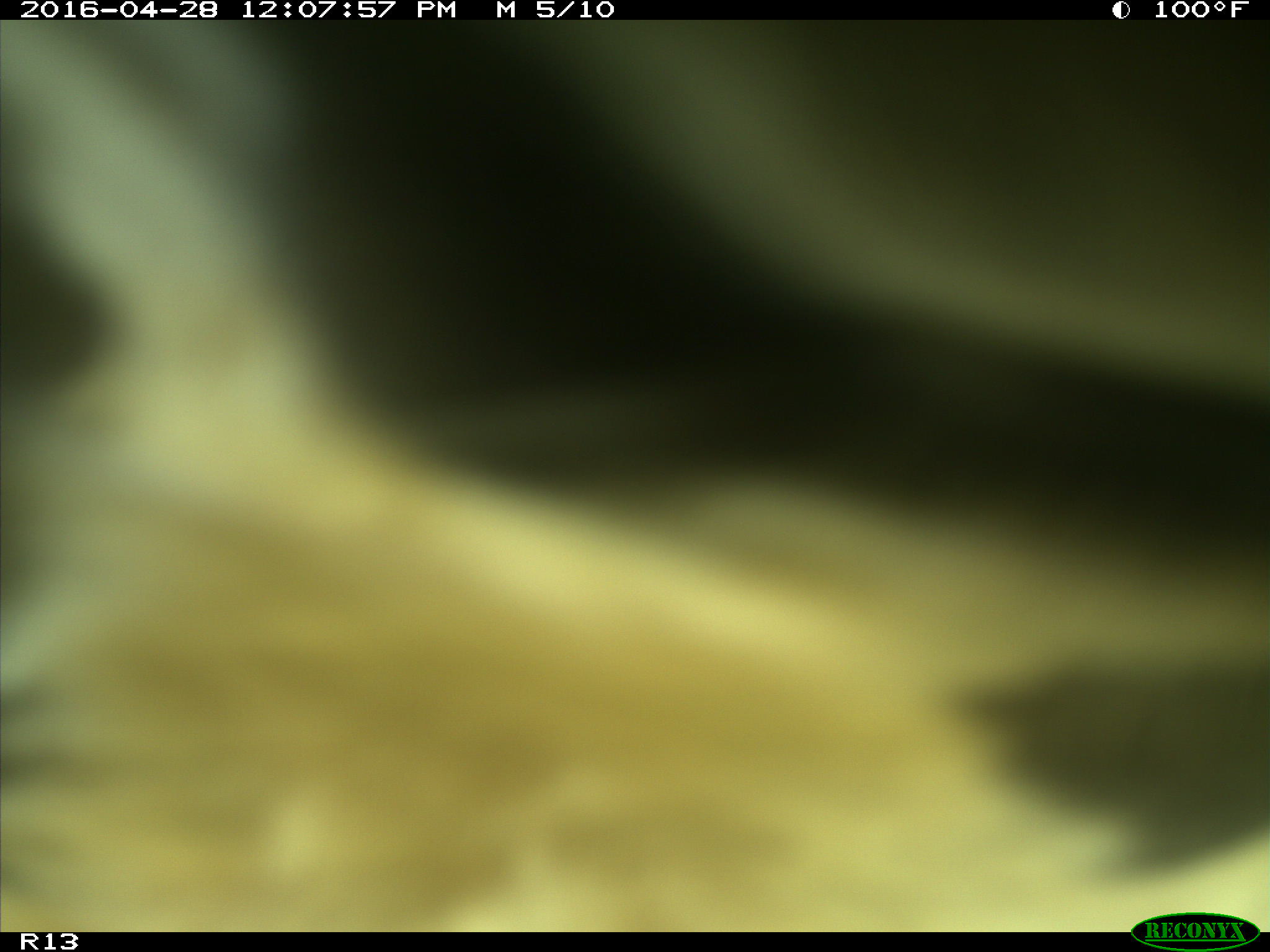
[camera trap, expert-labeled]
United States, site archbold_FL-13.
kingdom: Animalia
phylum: Chordata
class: Mammalia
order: Artiodactyla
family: Bovidae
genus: Bos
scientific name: Bos taurus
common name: domestic cow